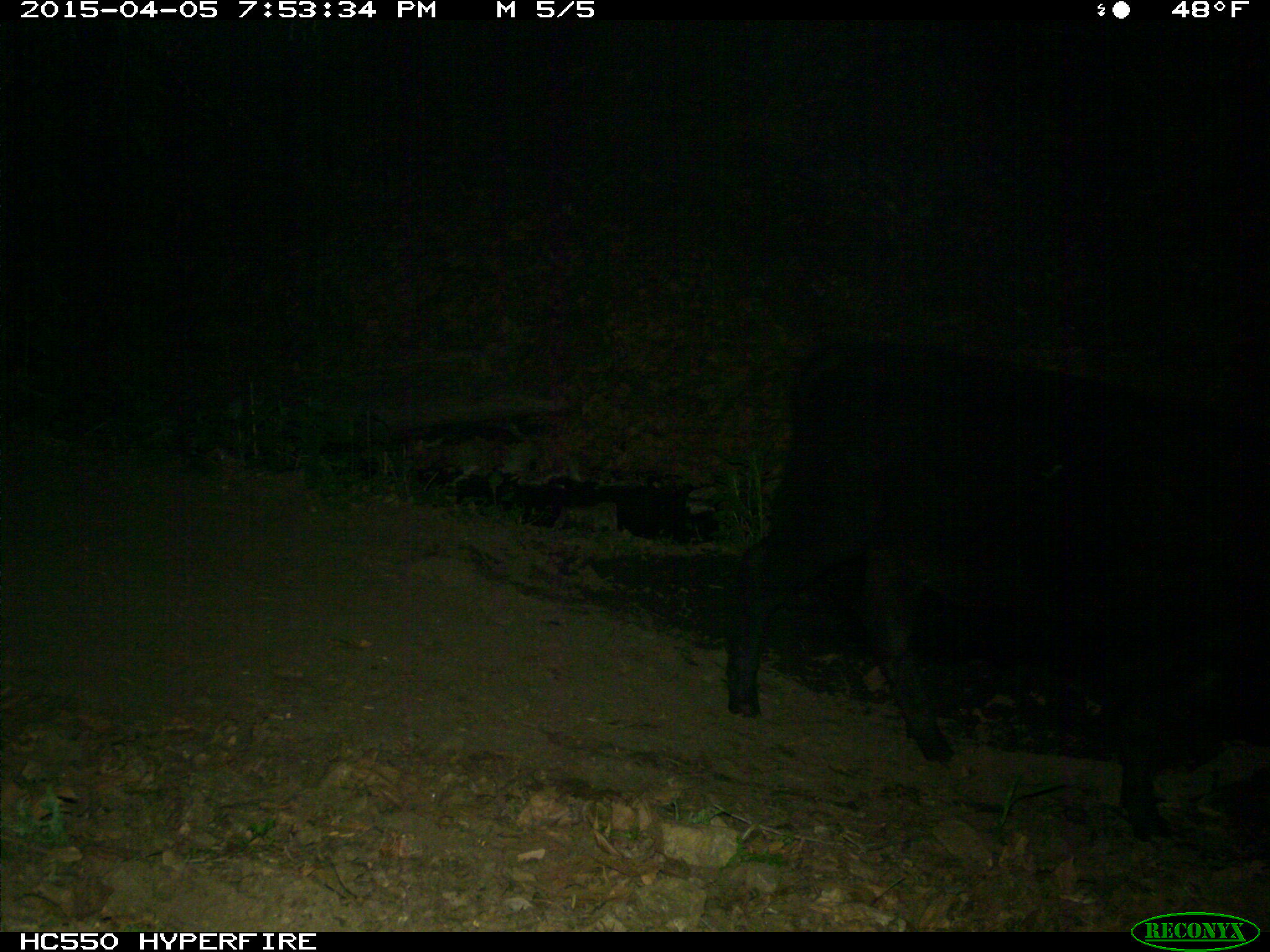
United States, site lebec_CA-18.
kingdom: Animalia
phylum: Chordata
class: Mammalia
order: Artiodactyla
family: Bovidae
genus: Bos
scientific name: Bos taurus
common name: domestic cow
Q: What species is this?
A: Bos taurus (domestic cow).